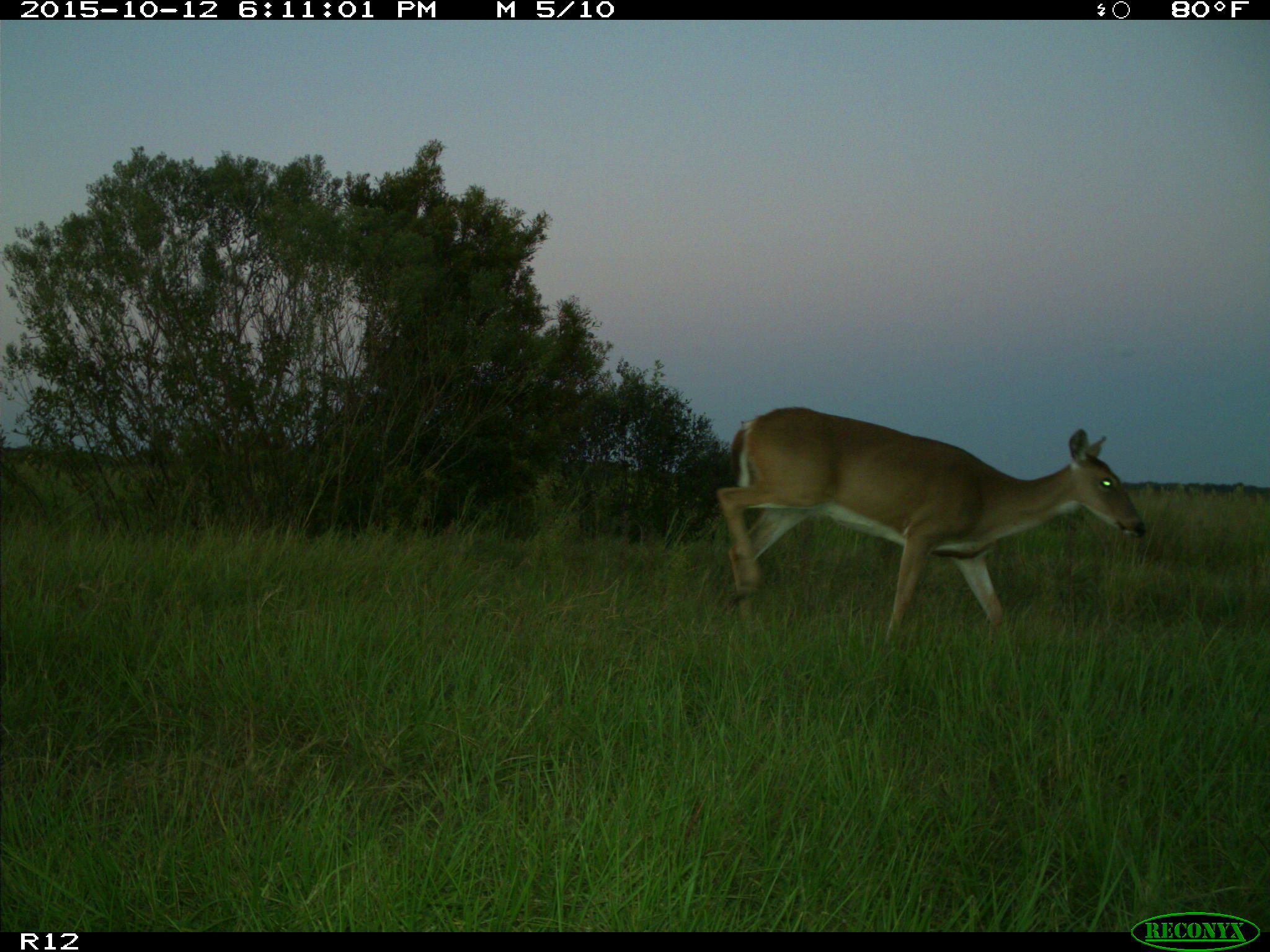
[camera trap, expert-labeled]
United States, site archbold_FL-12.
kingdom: Animalia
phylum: Chordata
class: Mammalia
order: Artiodactyla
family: Cervidae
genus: Odocoileus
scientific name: Odocoileus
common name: deer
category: unidentified deer